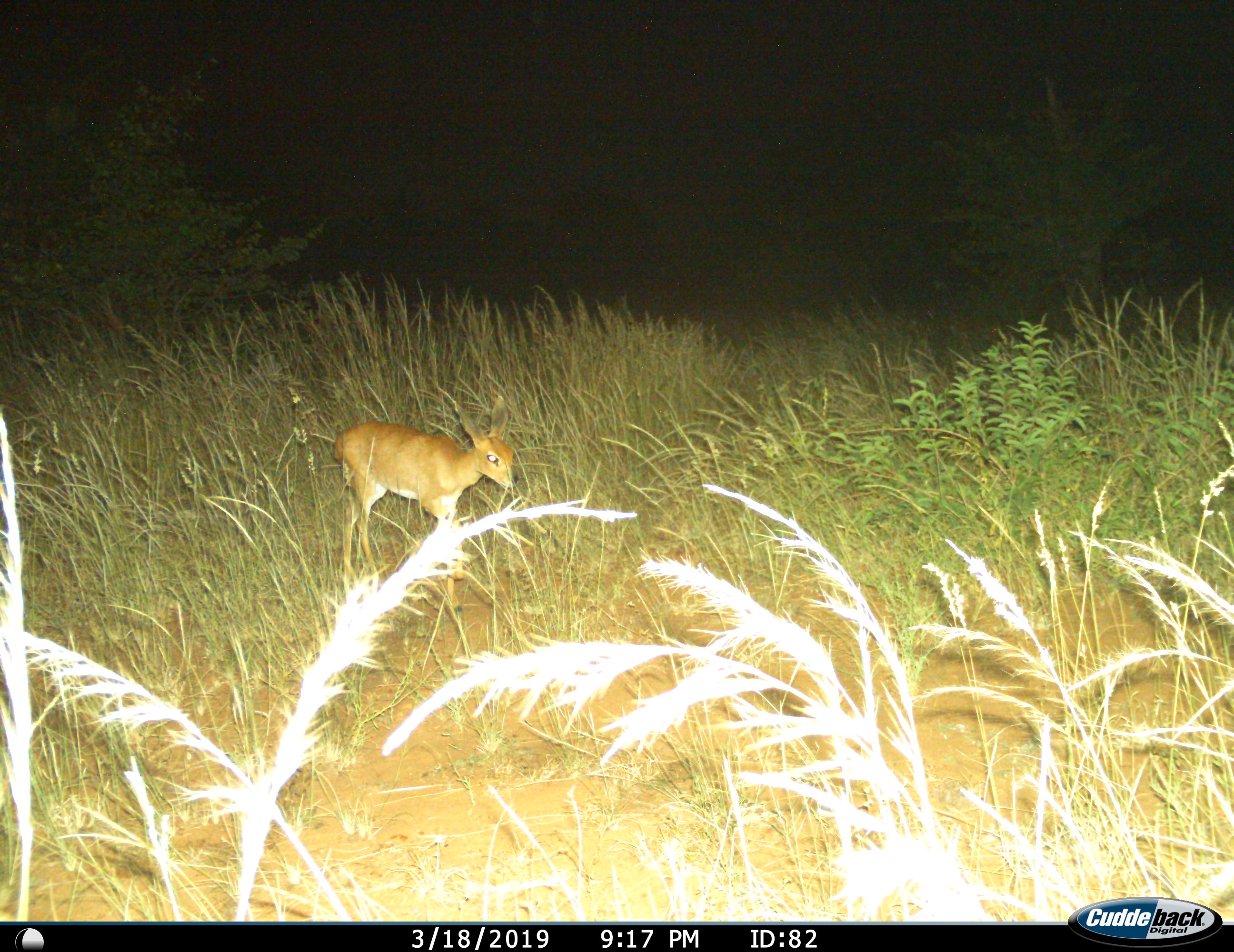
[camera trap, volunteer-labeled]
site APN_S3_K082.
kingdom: Animalia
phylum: Chordata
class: Mammalia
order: Artiodactyla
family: Bovidae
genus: Raphicerus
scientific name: Raphicerus campestris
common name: steenbok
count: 1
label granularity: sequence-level